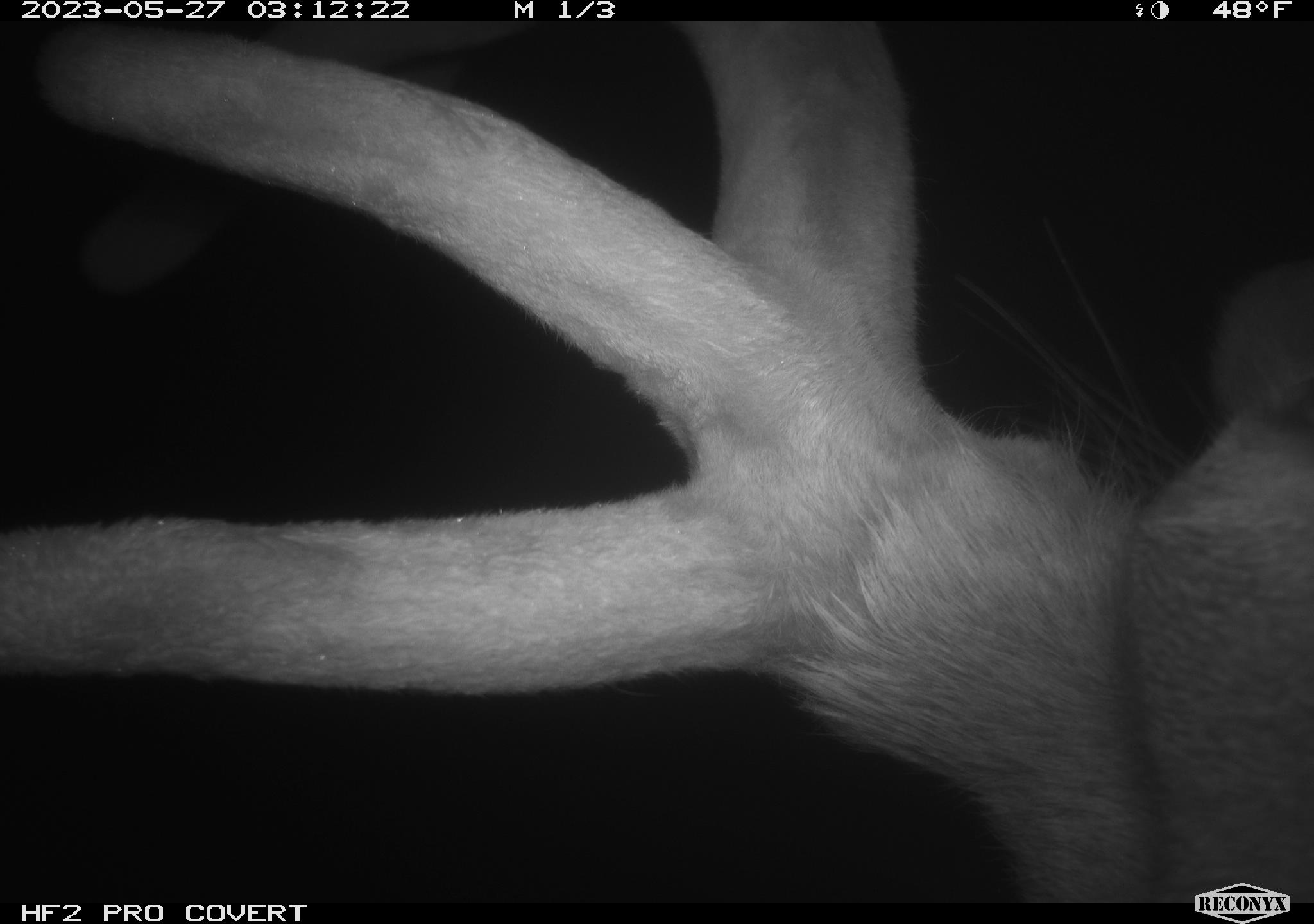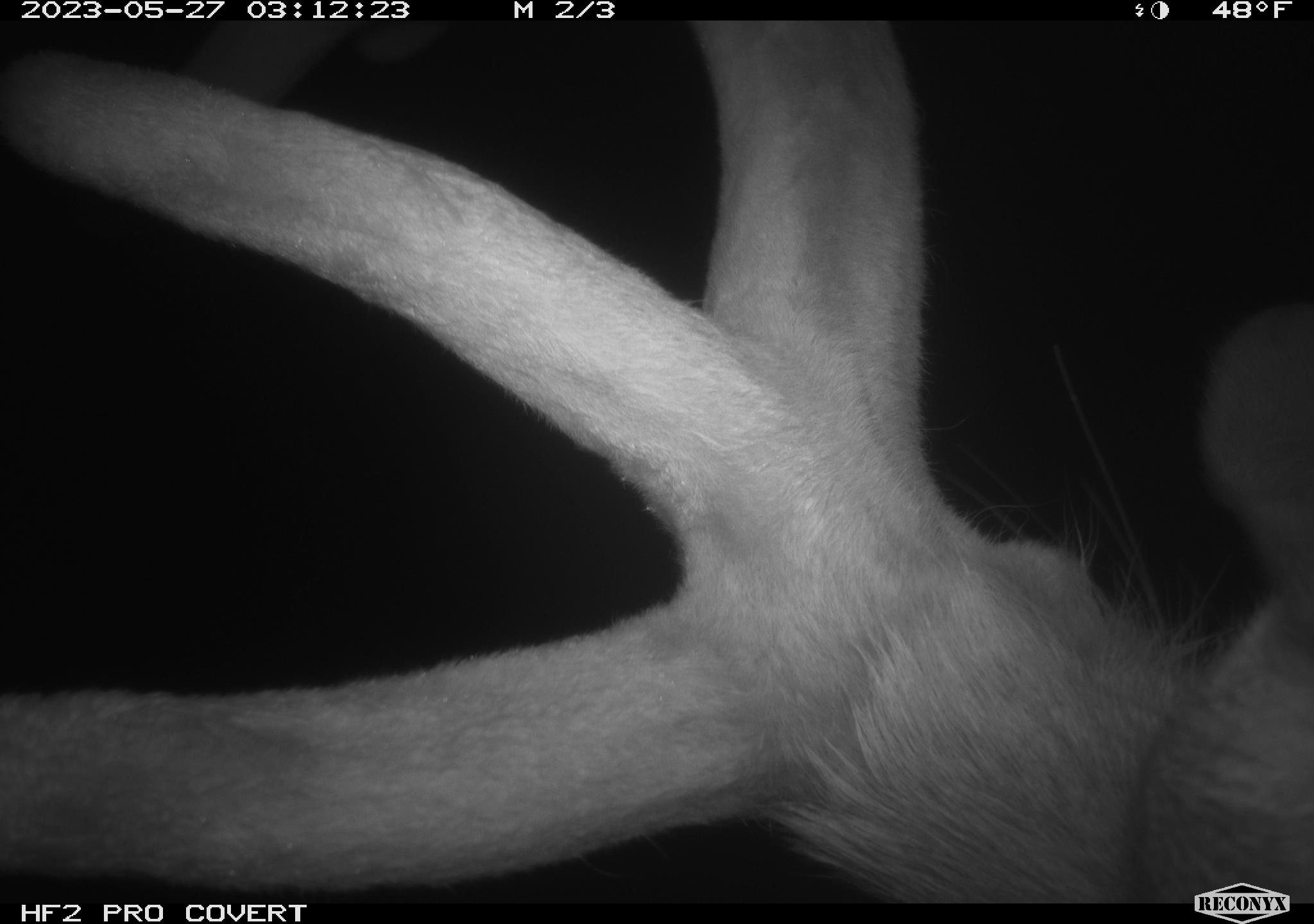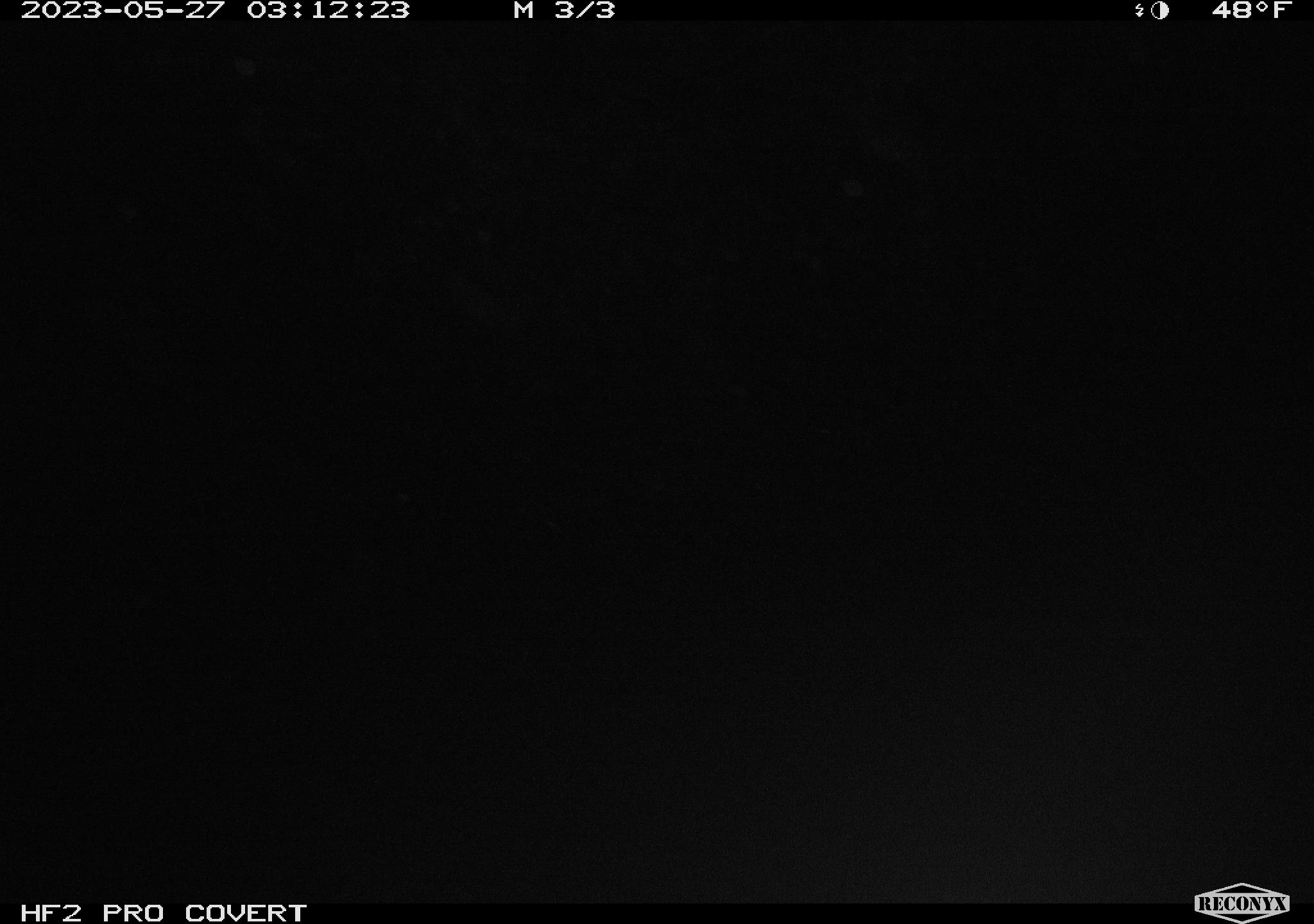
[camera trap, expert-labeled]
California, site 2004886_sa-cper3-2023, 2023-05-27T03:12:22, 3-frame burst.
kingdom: Animalia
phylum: Chordata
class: Mammalia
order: Artiodactyla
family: Cervidae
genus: Alces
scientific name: Alces alces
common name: elk